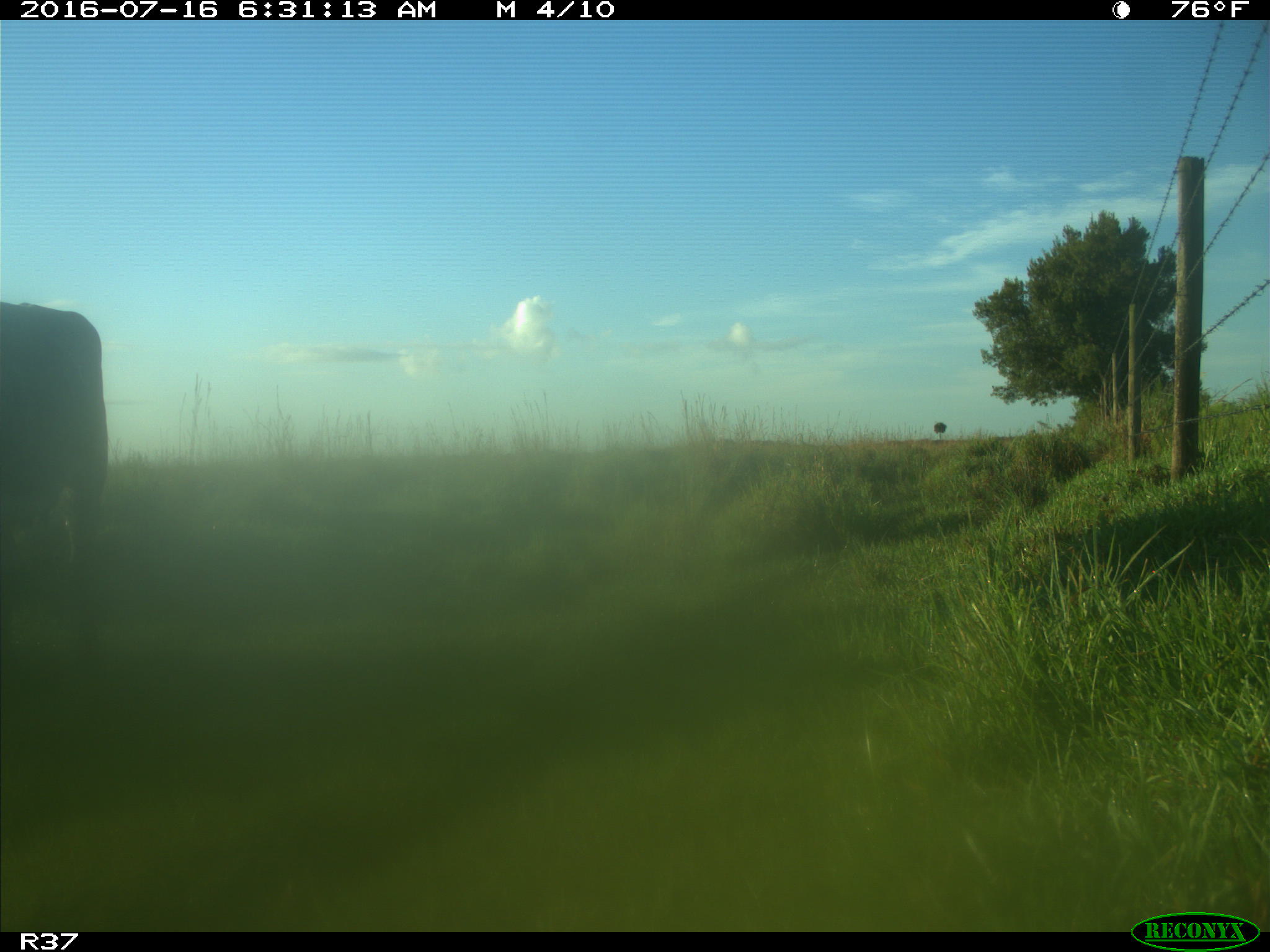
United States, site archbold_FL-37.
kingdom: Animalia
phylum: Chordata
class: Mammalia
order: Artiodactyla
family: Bovidae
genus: Bos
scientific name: Bos taurus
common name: domestic cow